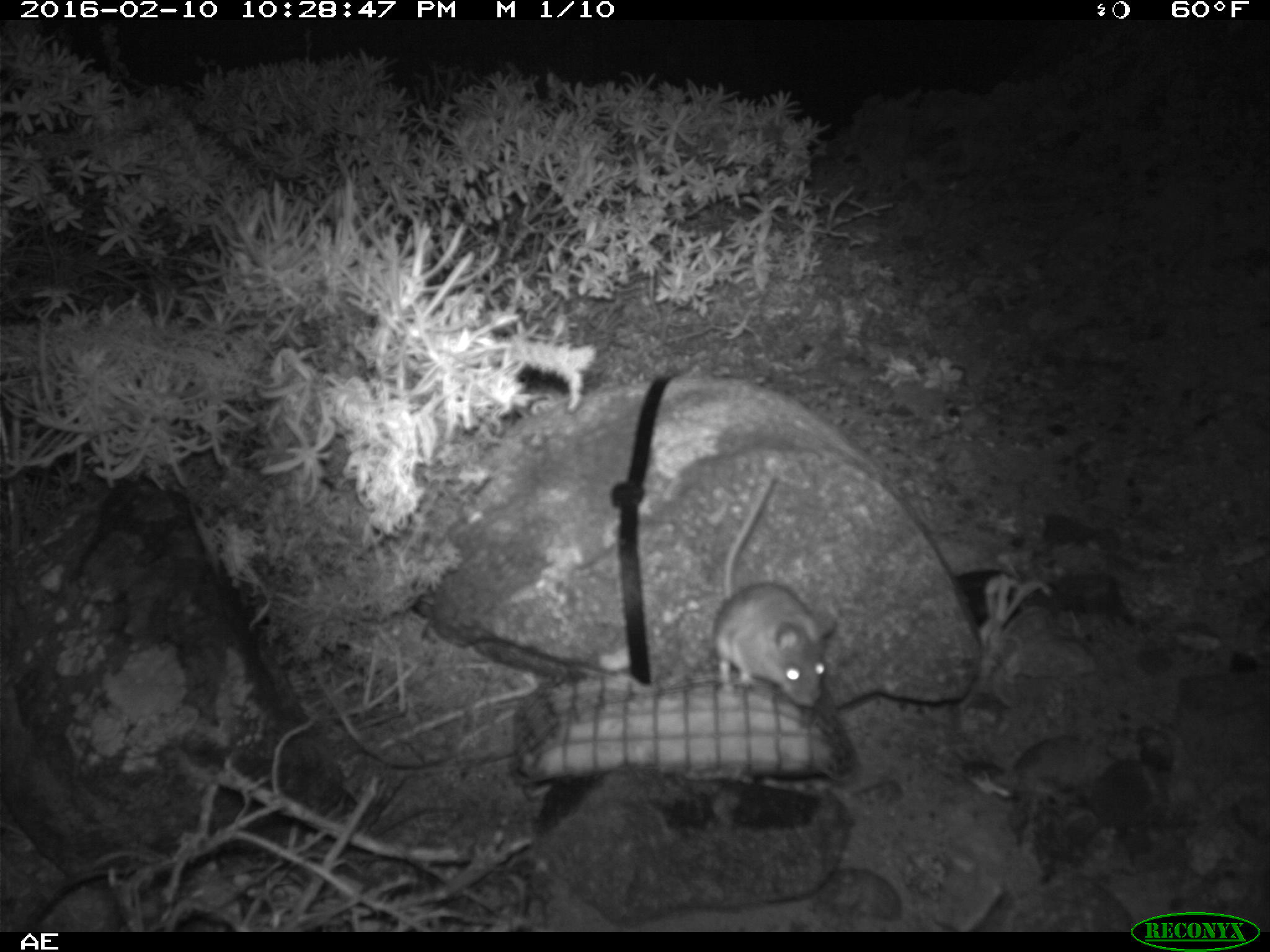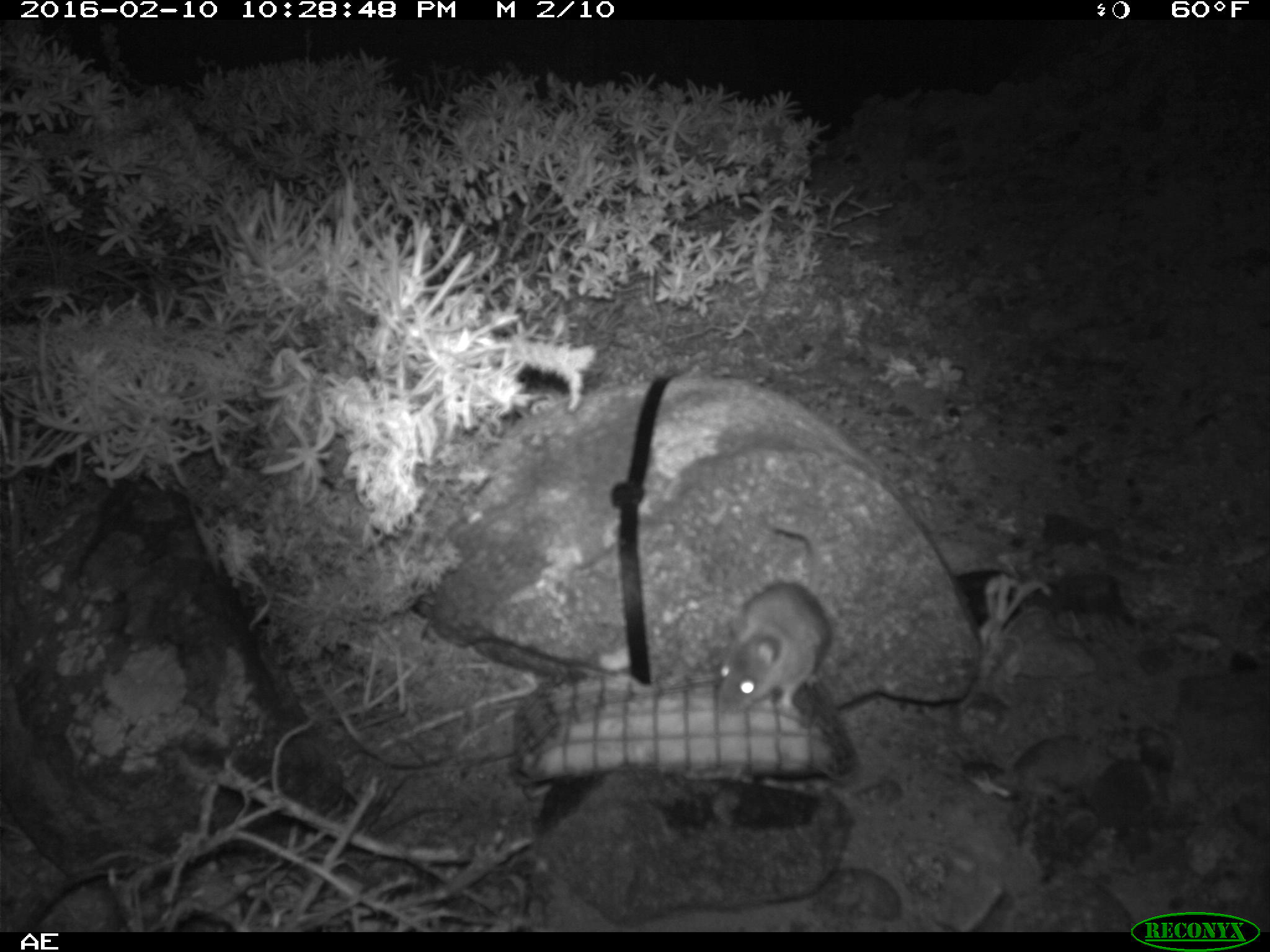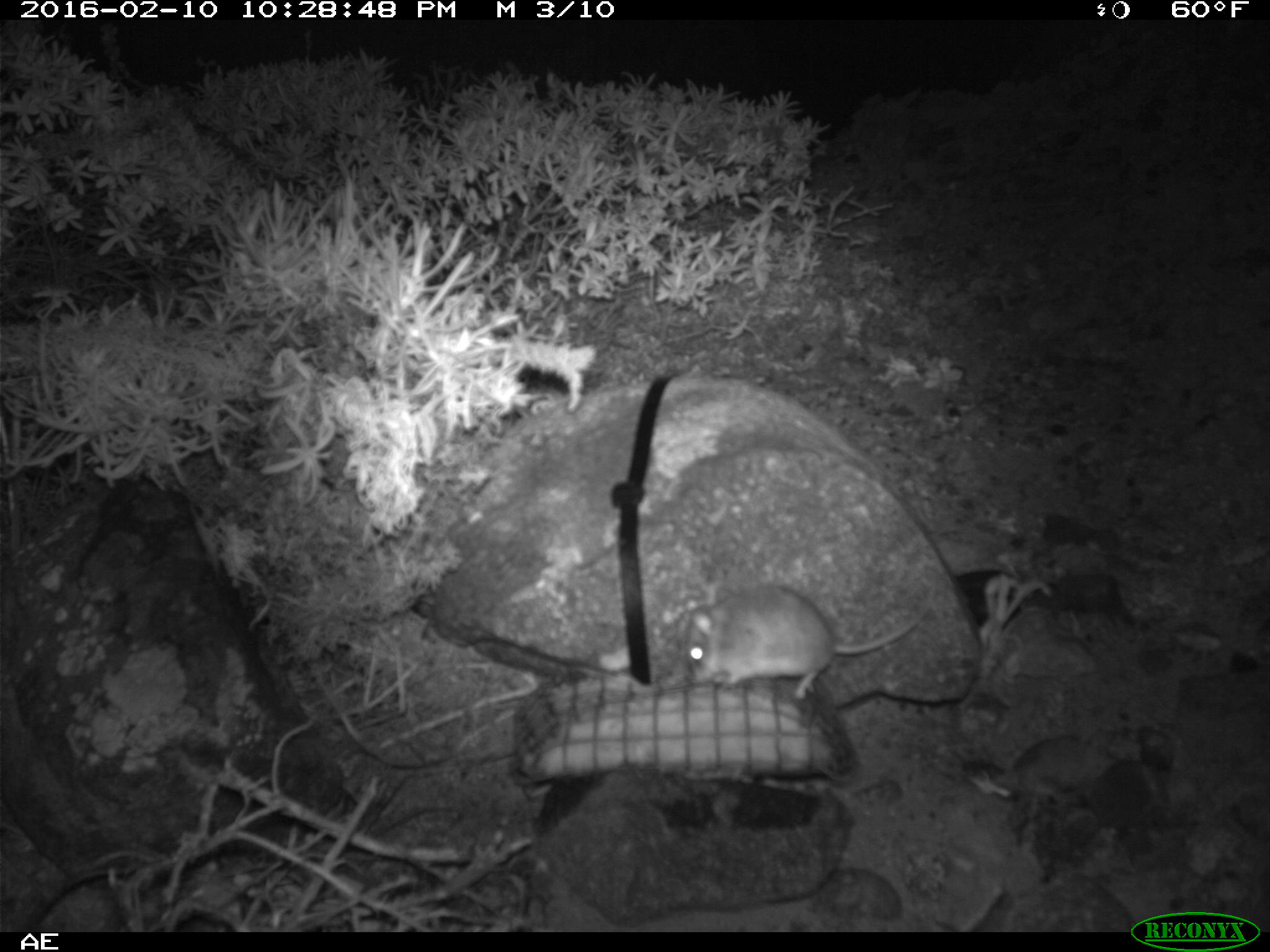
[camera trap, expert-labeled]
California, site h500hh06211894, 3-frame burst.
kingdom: Animalia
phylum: Chordata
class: Mammalia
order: Rodentia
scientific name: Rodentia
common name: rodent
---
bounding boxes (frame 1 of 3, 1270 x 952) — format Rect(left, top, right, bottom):
rodent: Rect(714, 478, 835, 706)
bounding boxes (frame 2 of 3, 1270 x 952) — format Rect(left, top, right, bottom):
rodent: Rect(714, 525, 830, 712)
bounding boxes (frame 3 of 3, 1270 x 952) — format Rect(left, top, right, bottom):
rodent: Rect(683, 582, 924, 695)